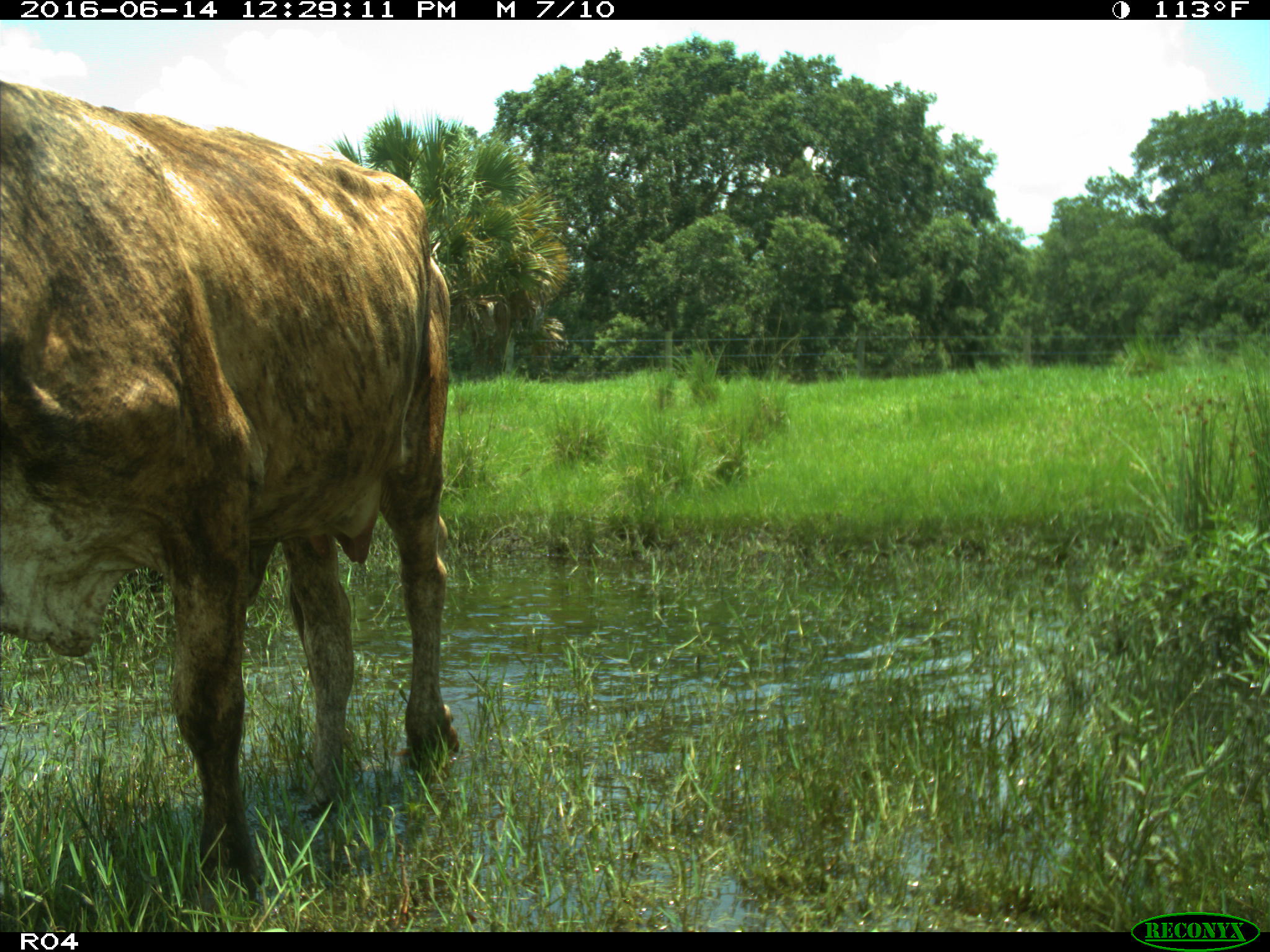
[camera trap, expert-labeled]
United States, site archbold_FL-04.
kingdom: Animalia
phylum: Chordata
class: Mammalia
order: Artiodactyla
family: Bovidae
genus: Bos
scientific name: Bos taurus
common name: domestic cow